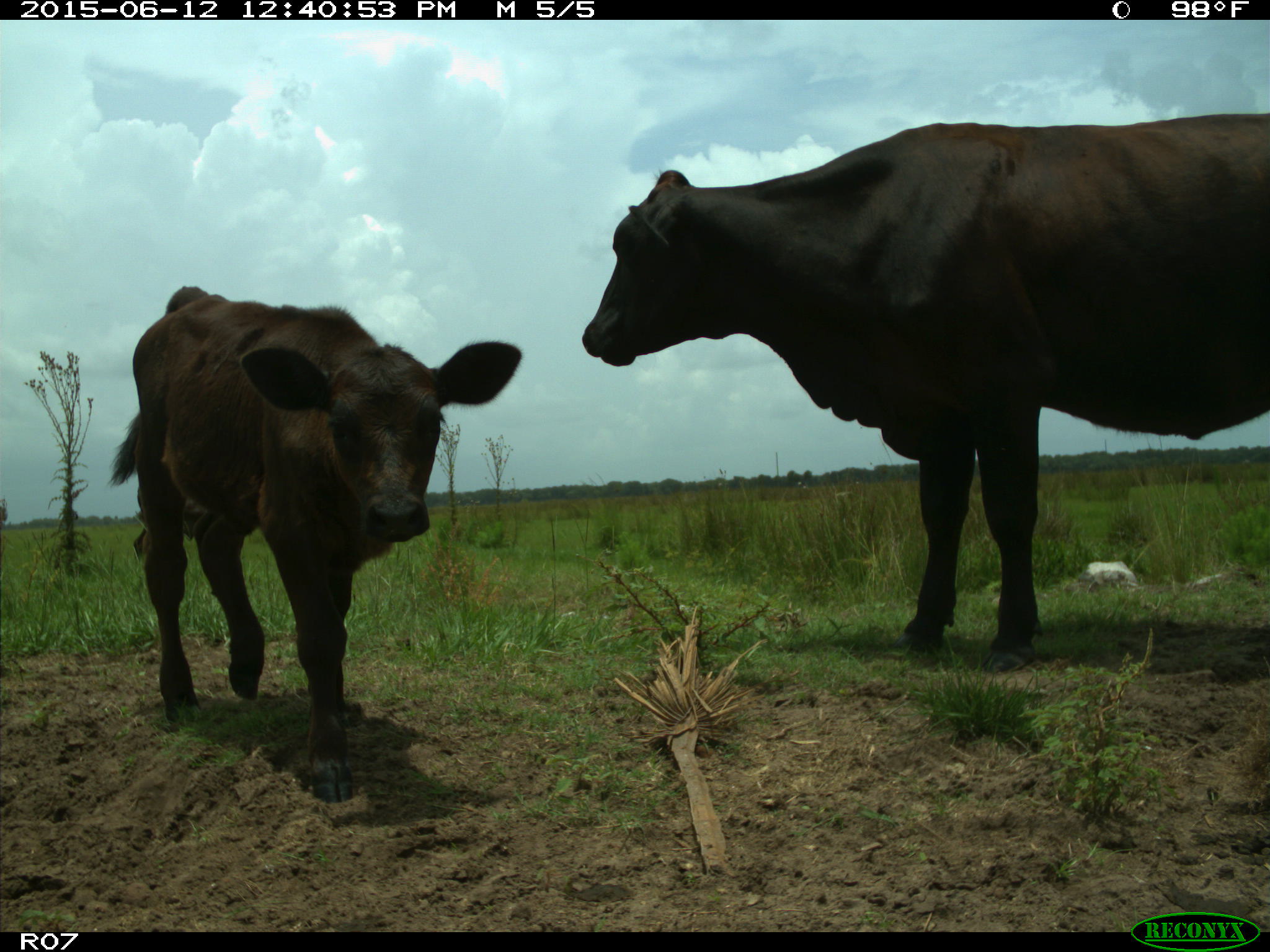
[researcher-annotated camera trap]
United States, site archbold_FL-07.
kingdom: Animalia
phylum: Chordata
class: Mammalia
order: Artiodactyla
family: Bovidae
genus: Bos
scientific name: Bos taurus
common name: domestic cow